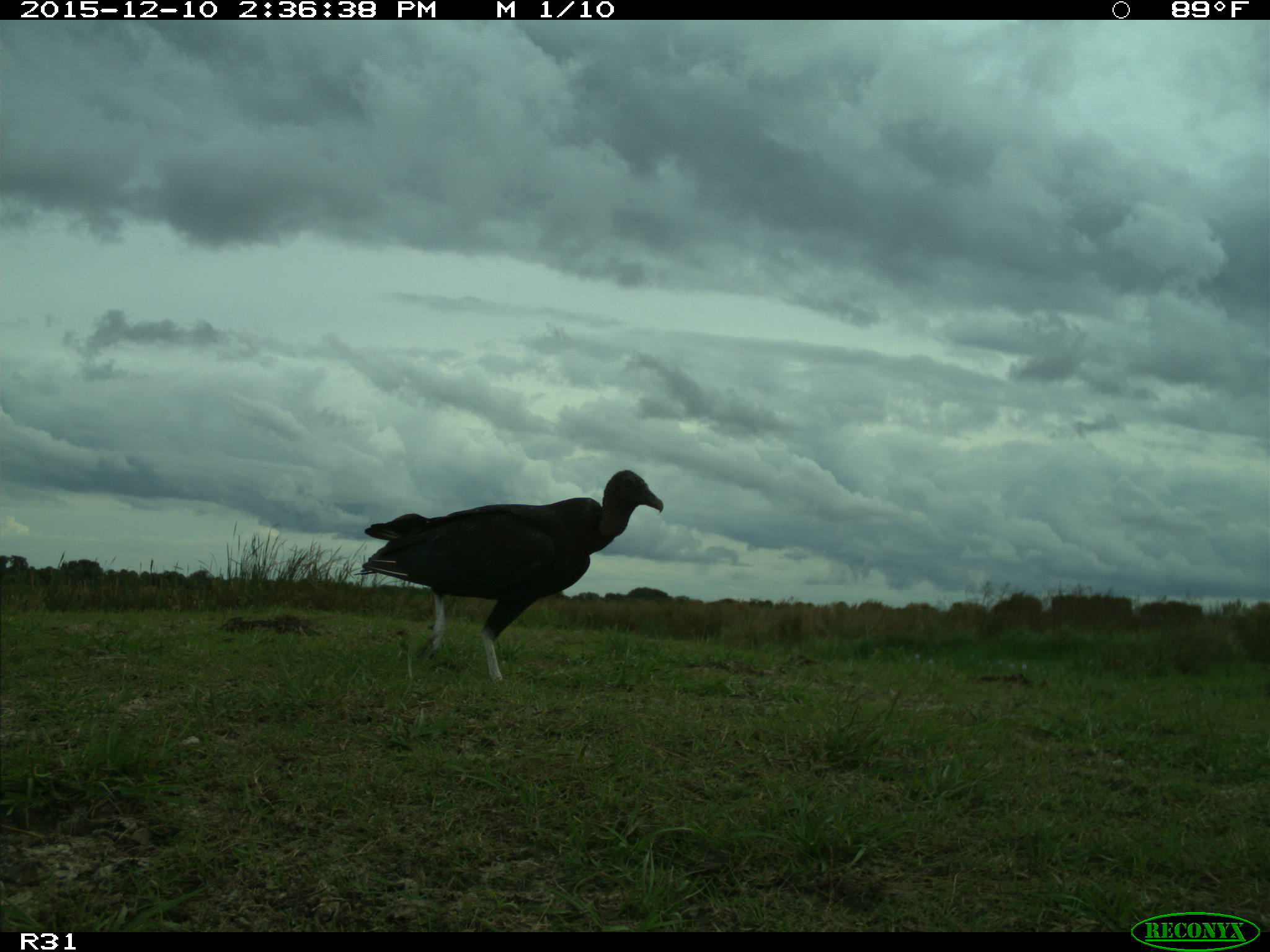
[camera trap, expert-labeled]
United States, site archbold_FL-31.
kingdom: Animalia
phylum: Chordata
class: Aves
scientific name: Aves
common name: birds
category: unidentified bird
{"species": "unidentified bird (birds) (Aves)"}